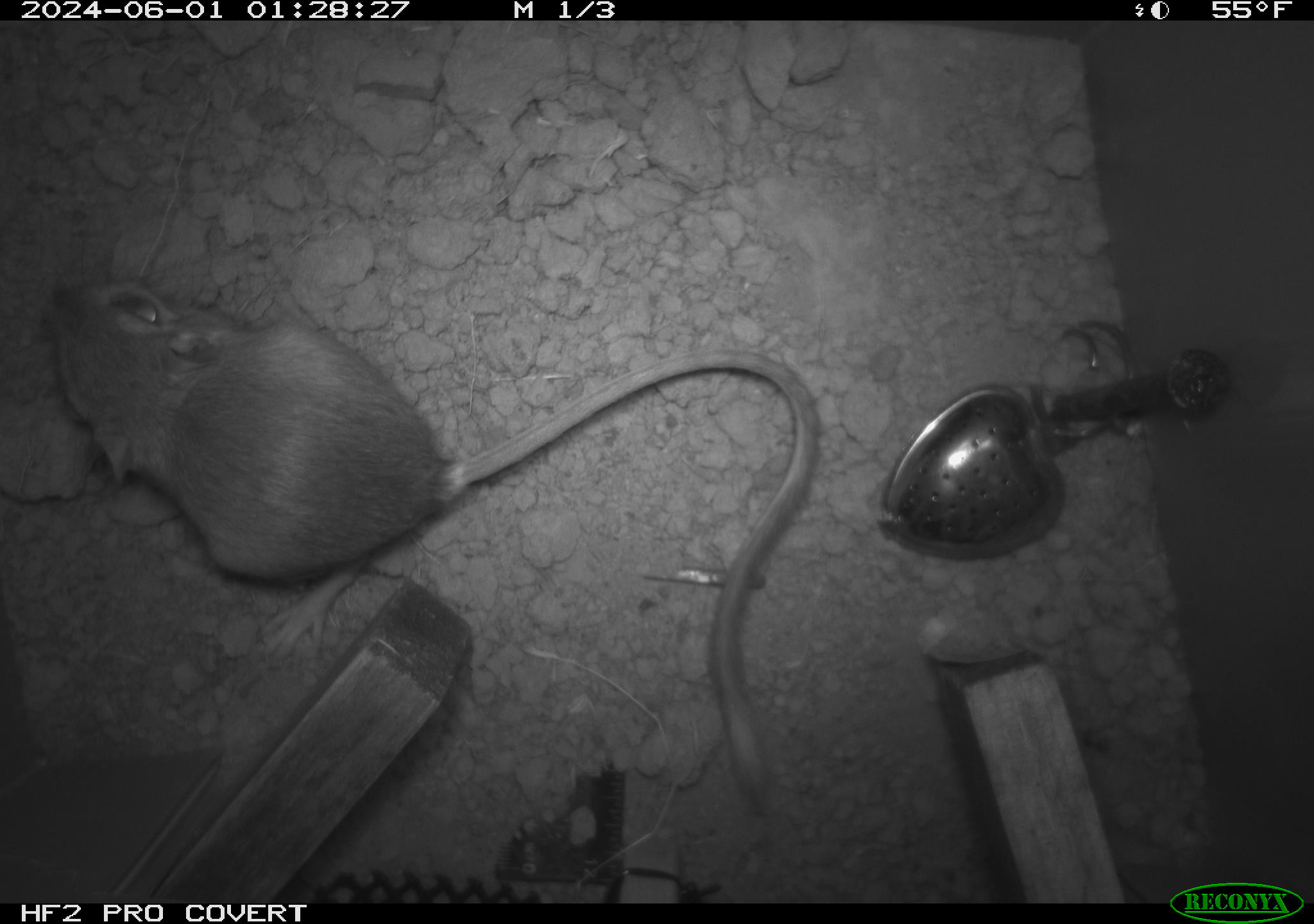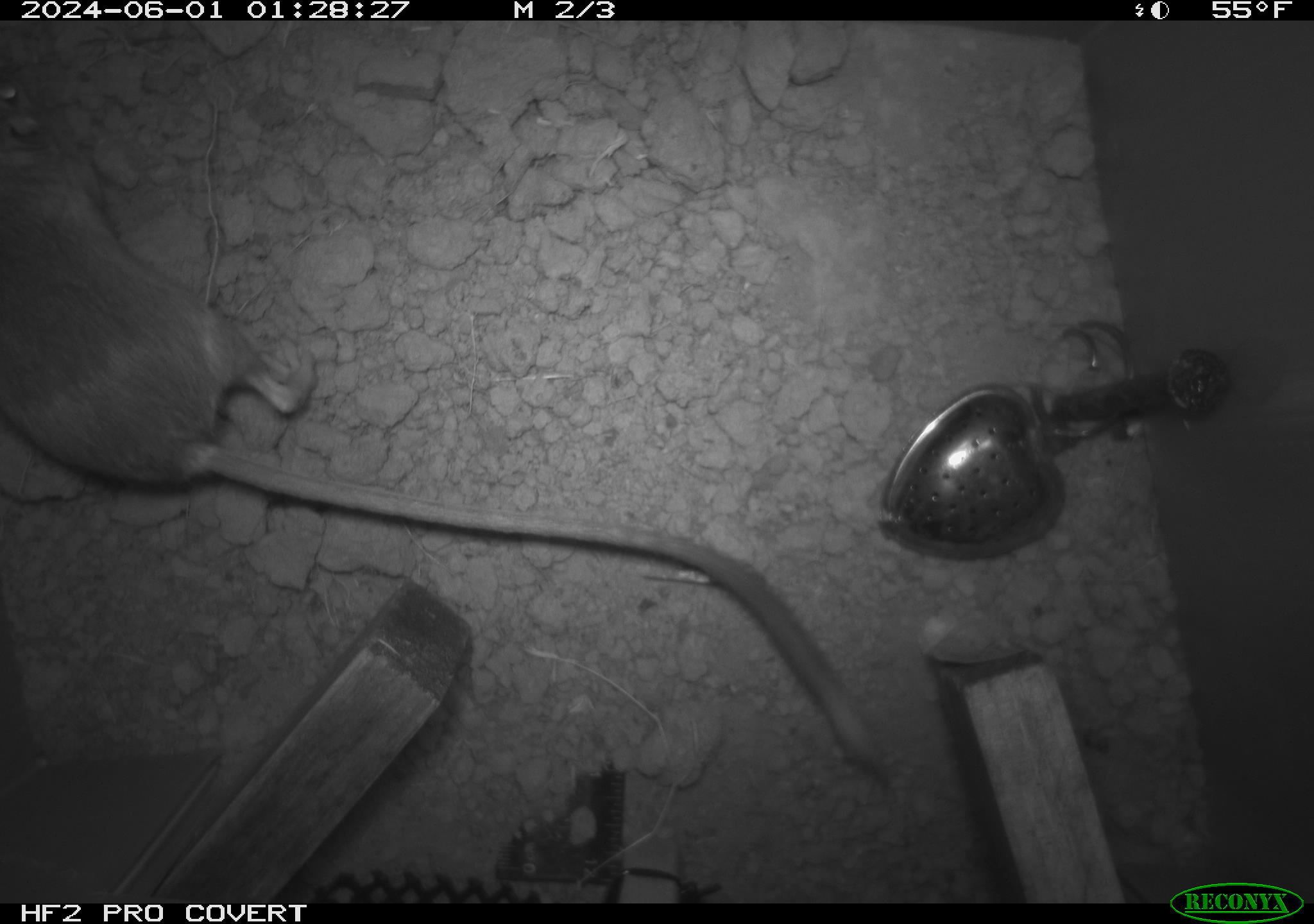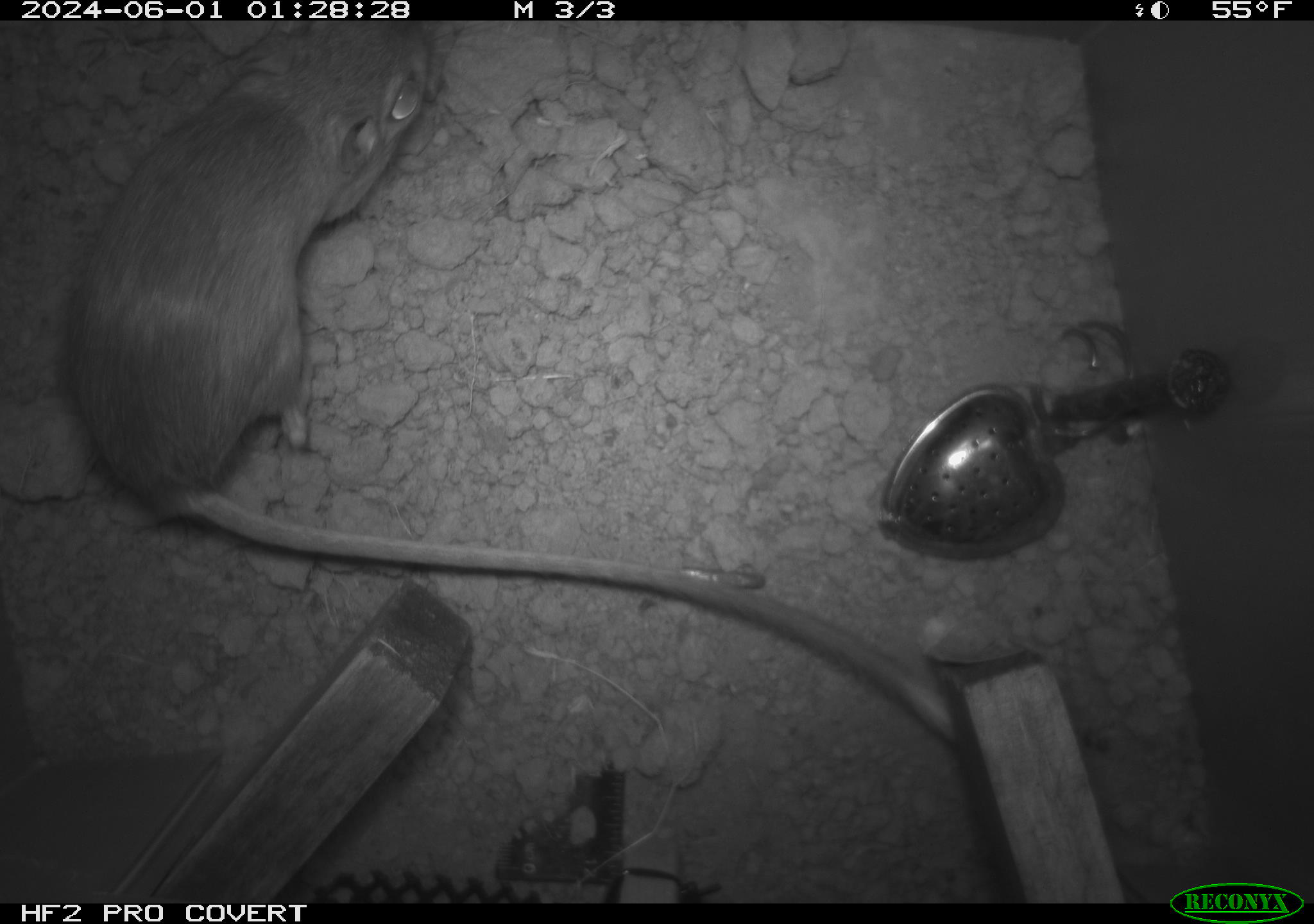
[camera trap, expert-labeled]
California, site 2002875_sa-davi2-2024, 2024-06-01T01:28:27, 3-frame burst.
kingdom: Animalia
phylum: Chordata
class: Mammalia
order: Rodentia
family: Heteromyidae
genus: Dipodomys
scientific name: Dipodomys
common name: kangaroo rats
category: dipodomys species